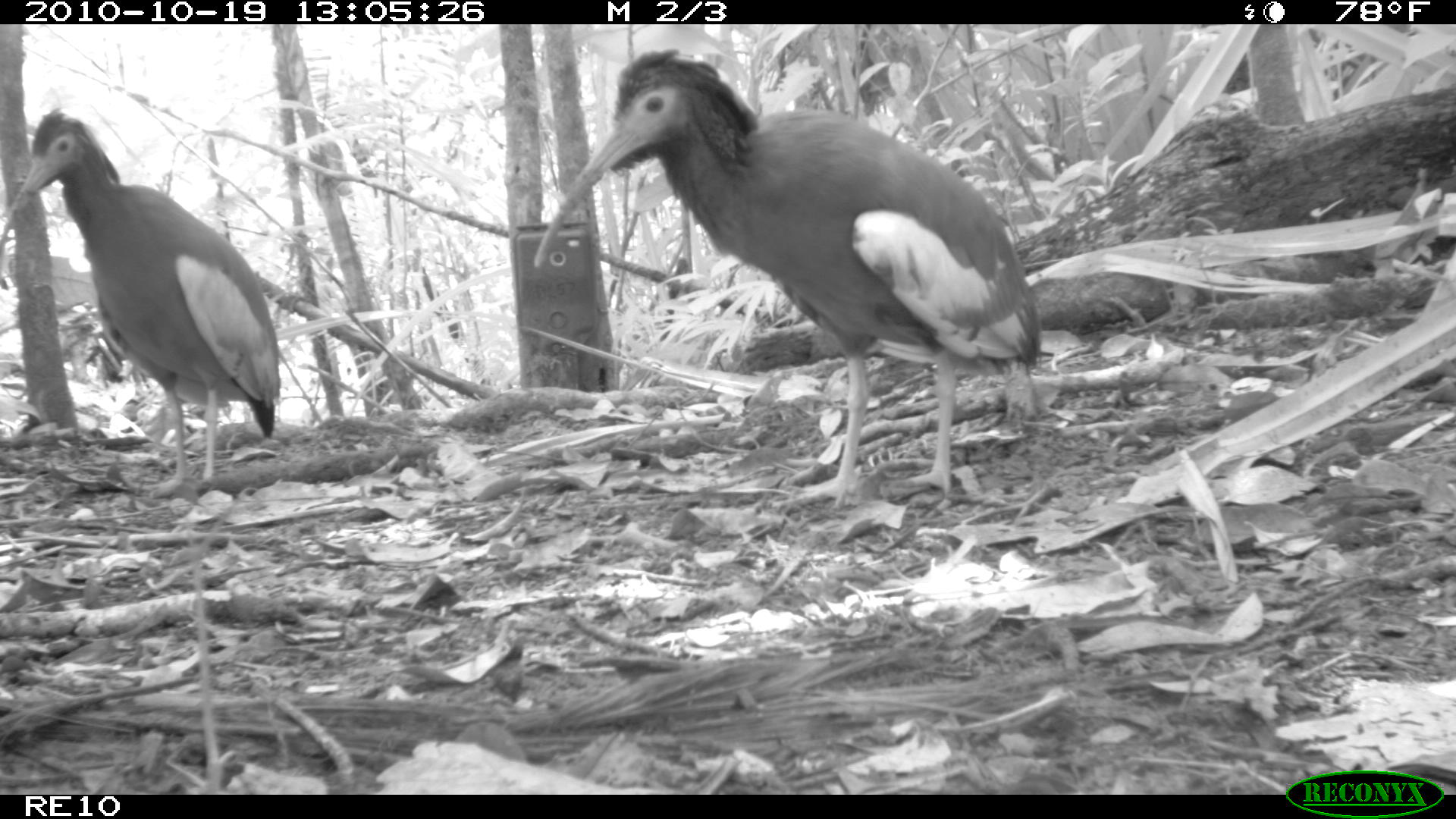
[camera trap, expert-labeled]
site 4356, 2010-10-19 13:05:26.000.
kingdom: Animalia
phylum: Chordata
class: Aves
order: Pelecaniformes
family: Threskiornithidae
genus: Lophotibis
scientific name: Lophotibis cristata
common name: madagascan ibis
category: lophotibis cristataa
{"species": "lophotibis cristataa (madagascan ibis) (Lophotibis cristata)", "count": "1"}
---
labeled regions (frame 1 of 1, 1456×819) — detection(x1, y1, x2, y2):
lophotibis cristataa: detection(522, 43, 1045, 518); detection(5, 104, 279, 493)